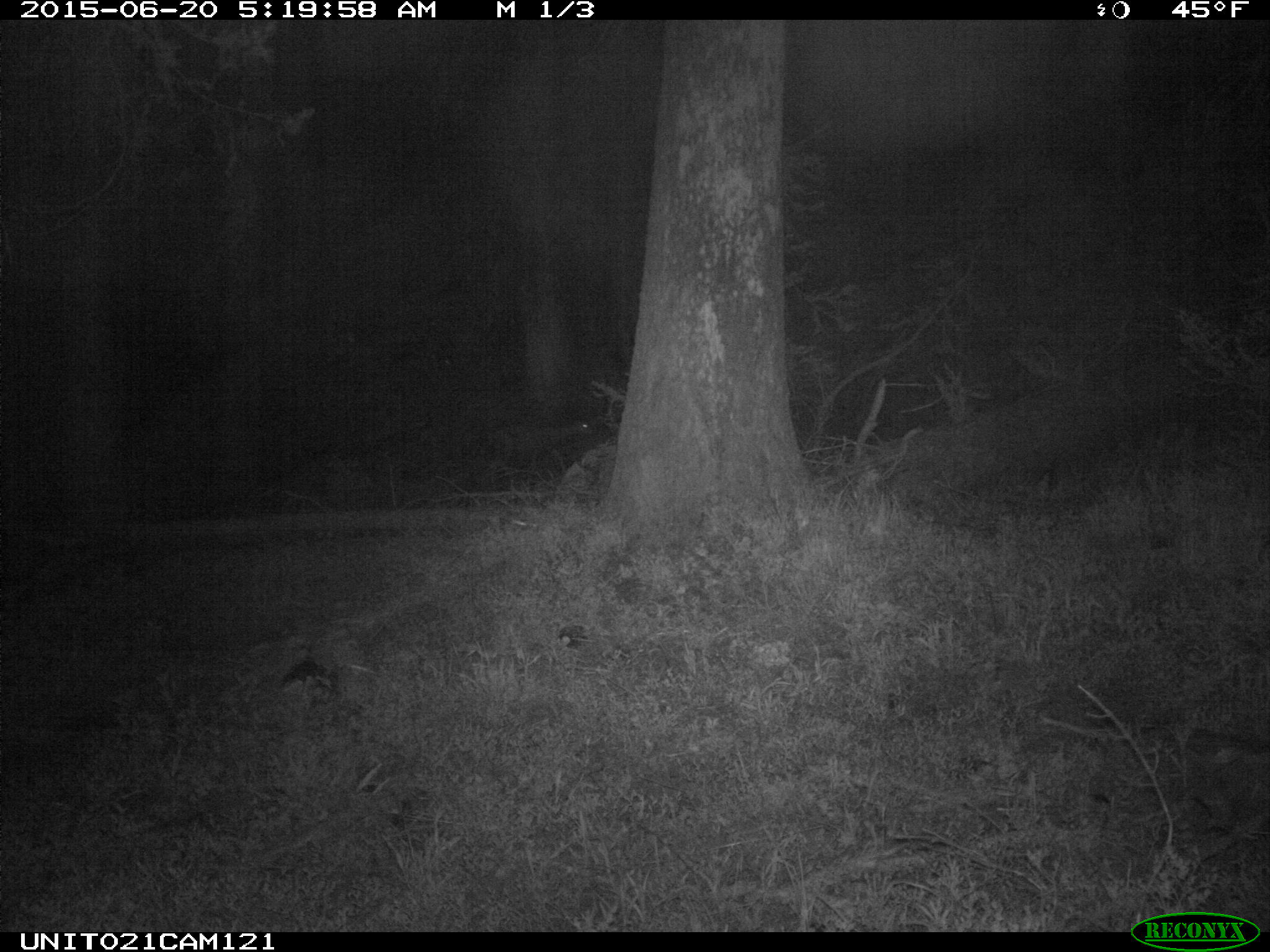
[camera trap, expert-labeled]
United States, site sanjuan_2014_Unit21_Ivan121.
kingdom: Animalia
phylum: Chordata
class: Mammalia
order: Artiodactyla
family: Cervidae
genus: Odocoileus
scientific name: Odocoileus hemionus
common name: mule deer